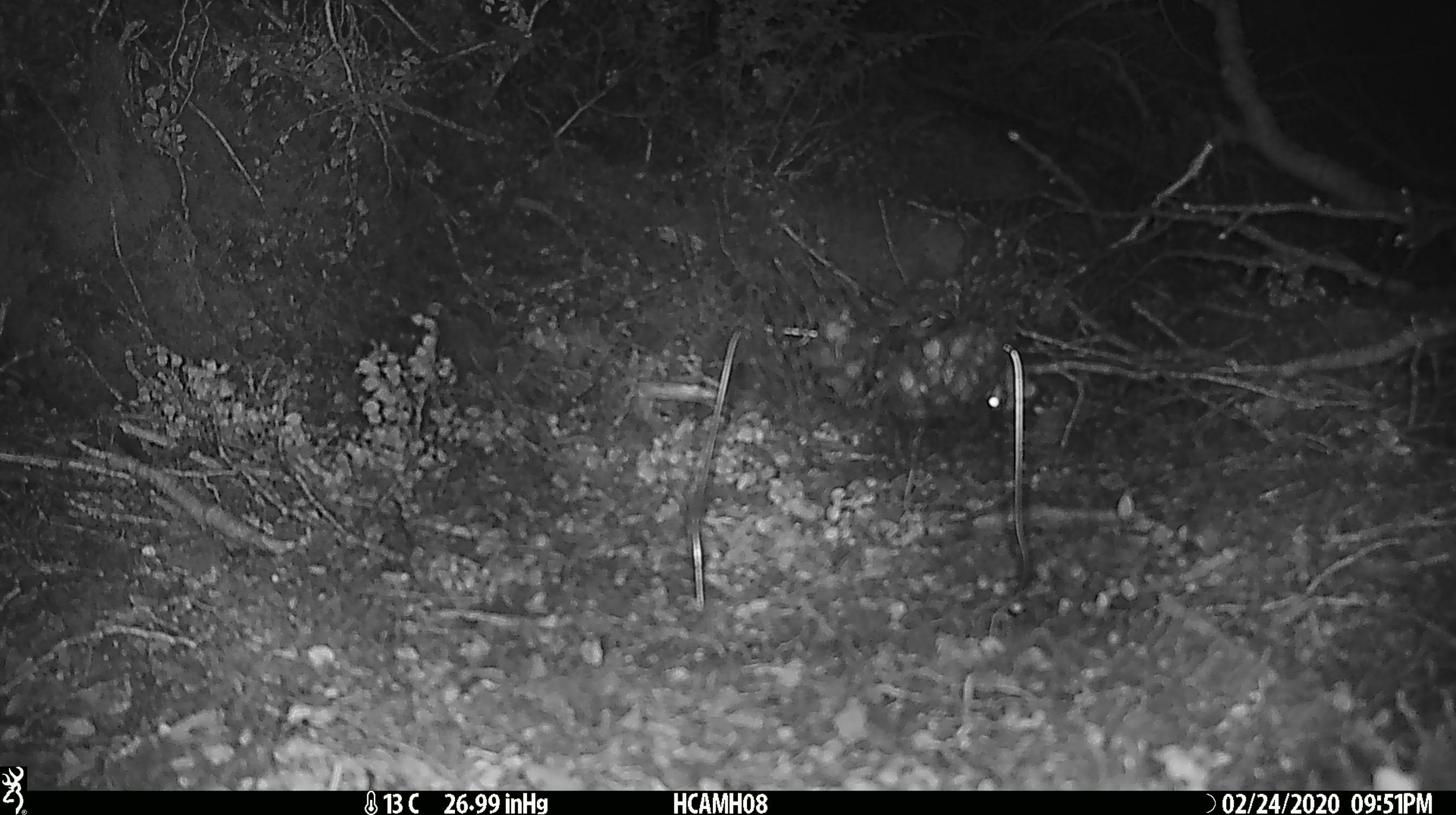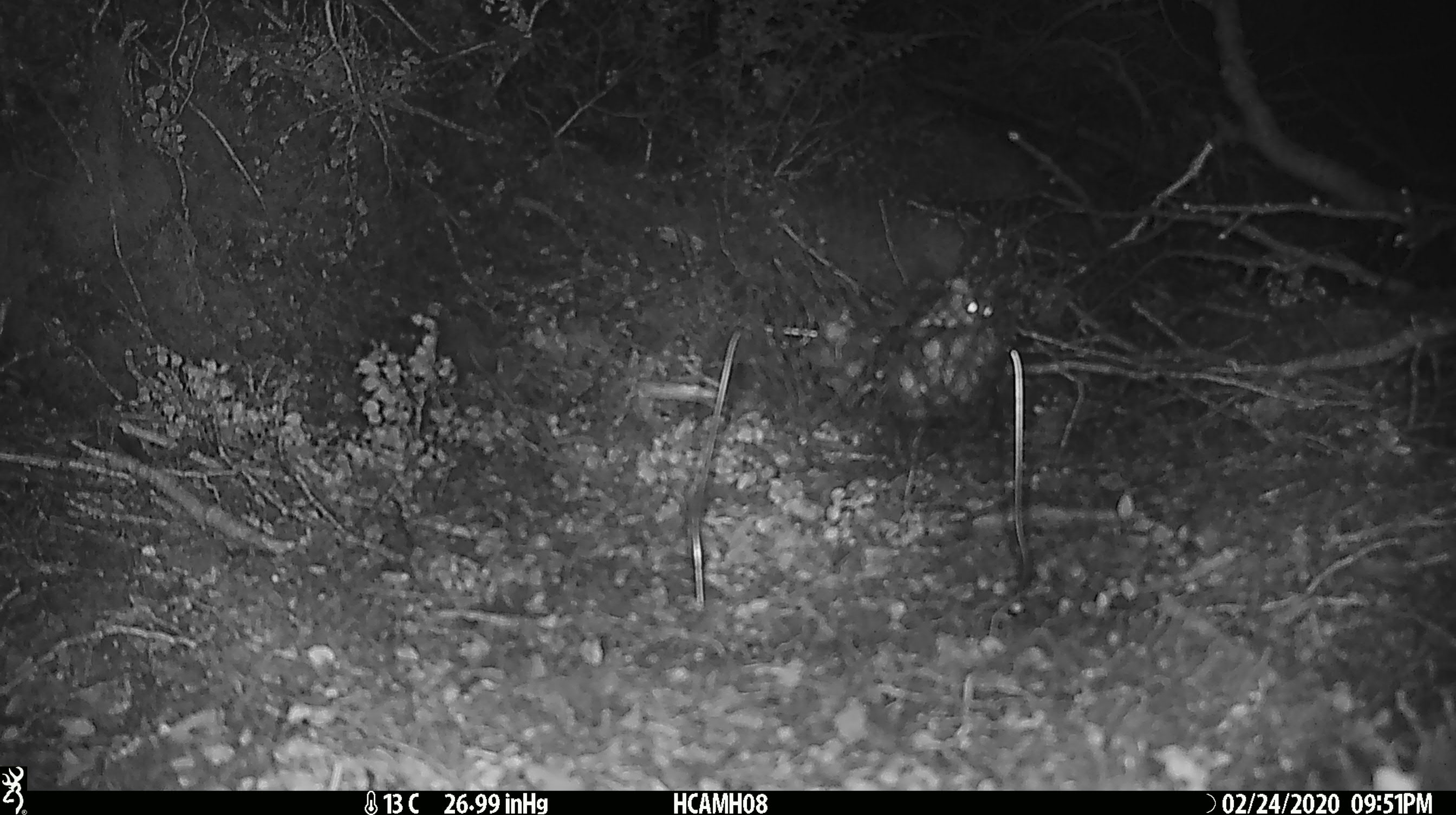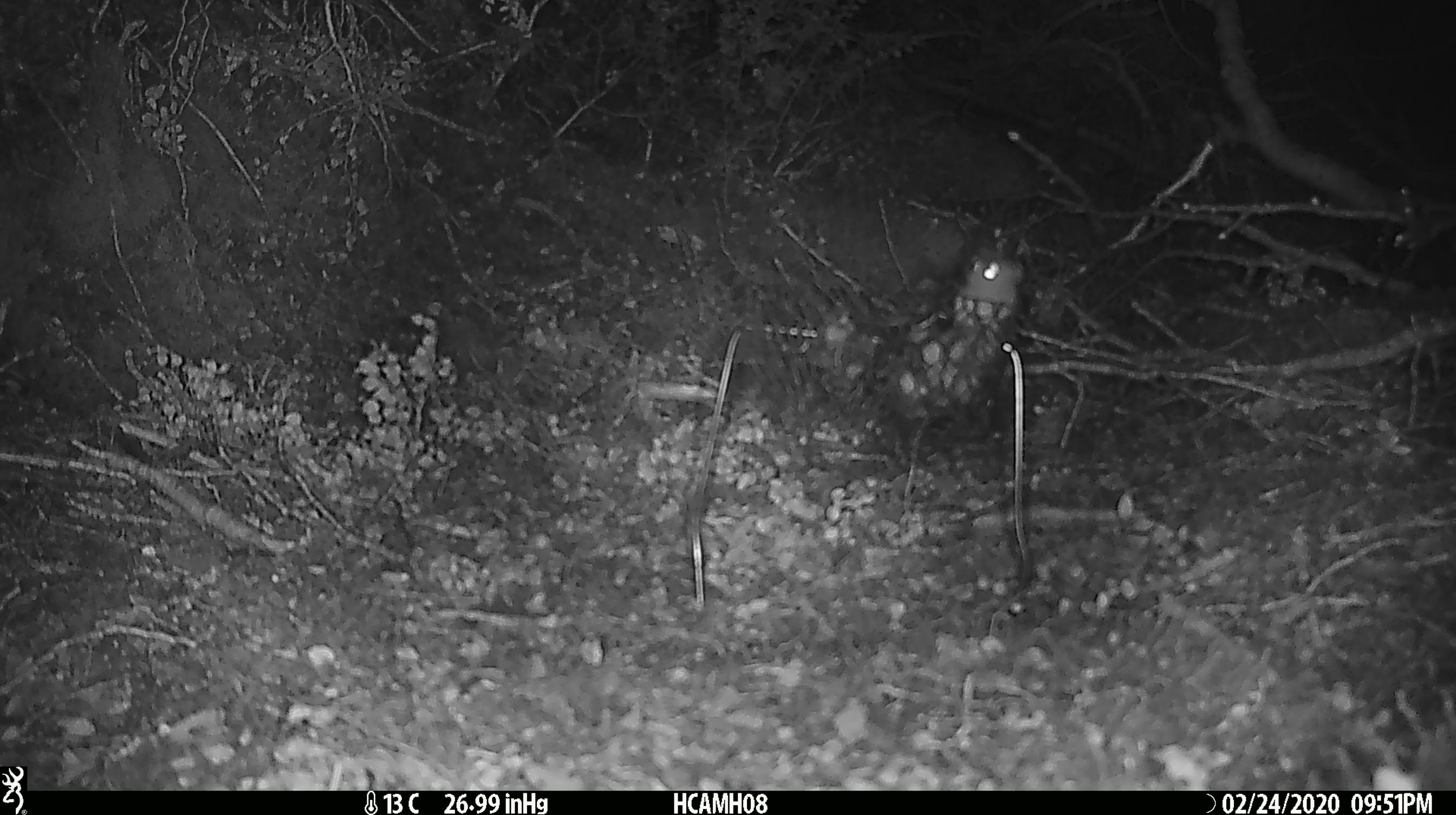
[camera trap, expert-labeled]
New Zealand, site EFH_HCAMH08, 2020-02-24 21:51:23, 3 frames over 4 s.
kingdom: Animalia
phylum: Chordata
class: Mammalia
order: Rodentia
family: Muridae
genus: Mus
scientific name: Mus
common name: mouse